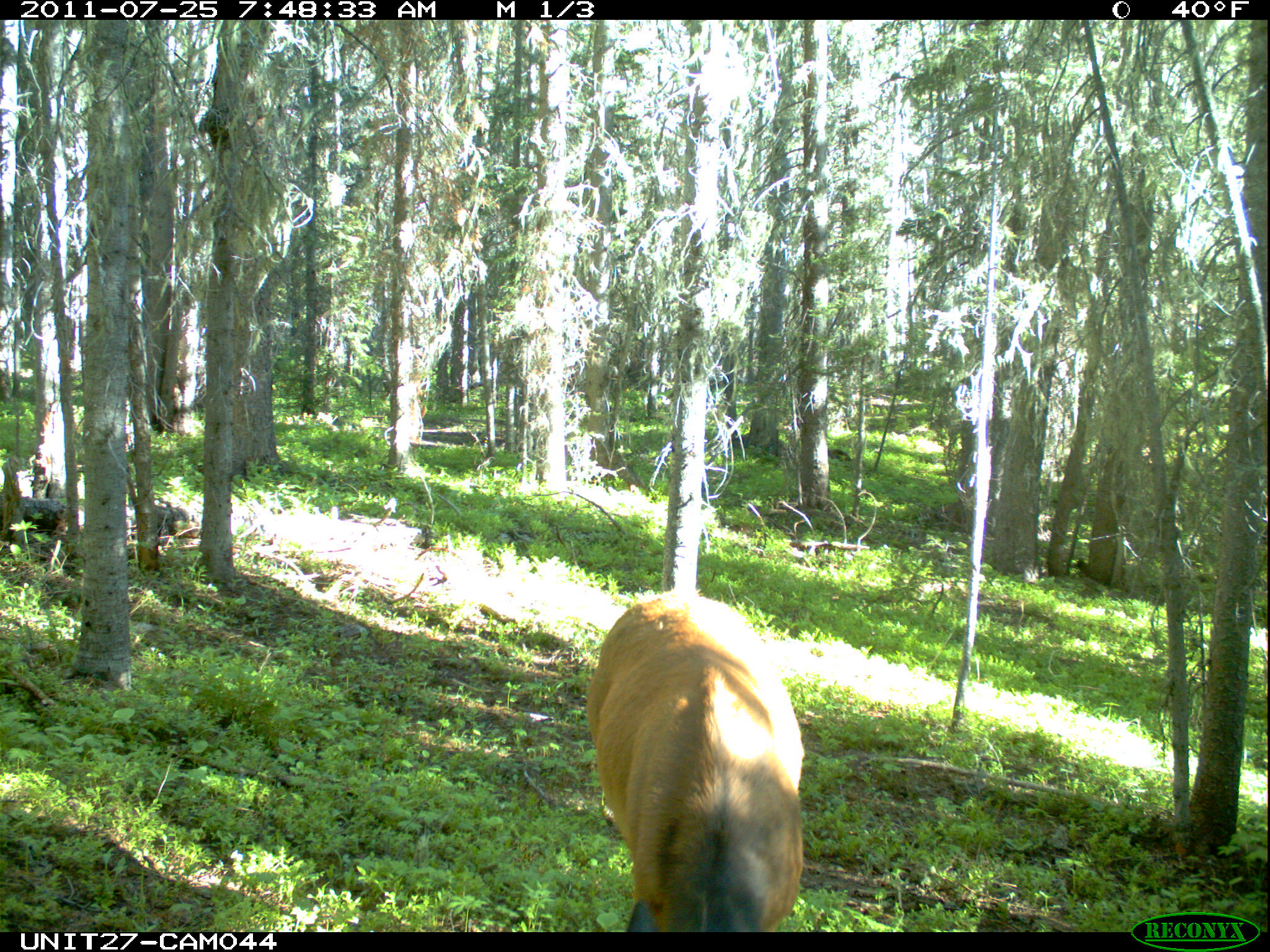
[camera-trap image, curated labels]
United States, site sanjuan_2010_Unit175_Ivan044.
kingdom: Animalia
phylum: Chordata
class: Mammalia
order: Artiodactyla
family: Cervidae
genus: Cervus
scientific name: Cervus elaphus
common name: red deer